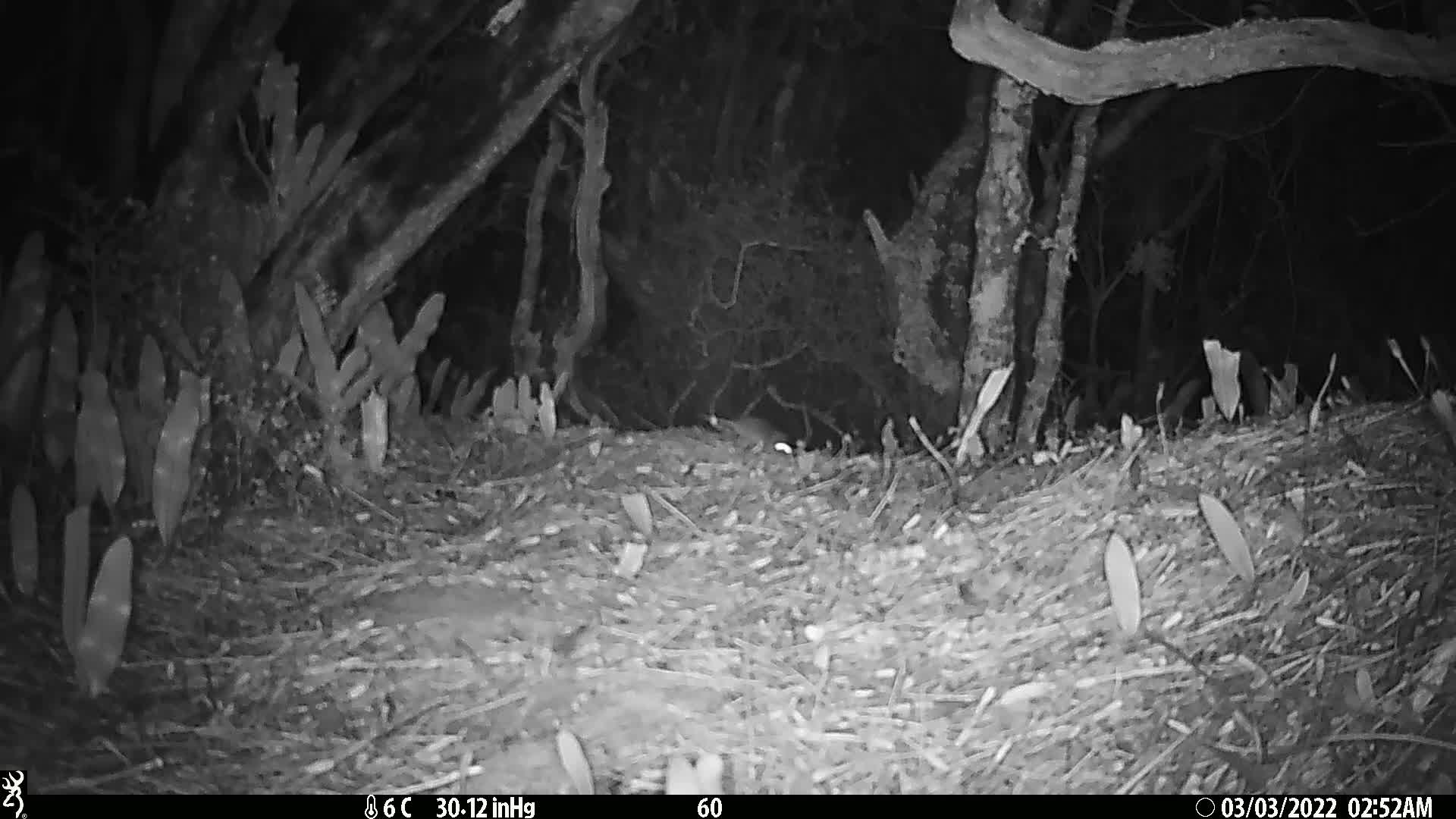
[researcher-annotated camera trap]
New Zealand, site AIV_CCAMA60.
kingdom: Animalia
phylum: Chordata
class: Mammalia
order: Rodentia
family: Muridae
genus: Mus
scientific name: Mus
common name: mouse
Mouse (Mus).